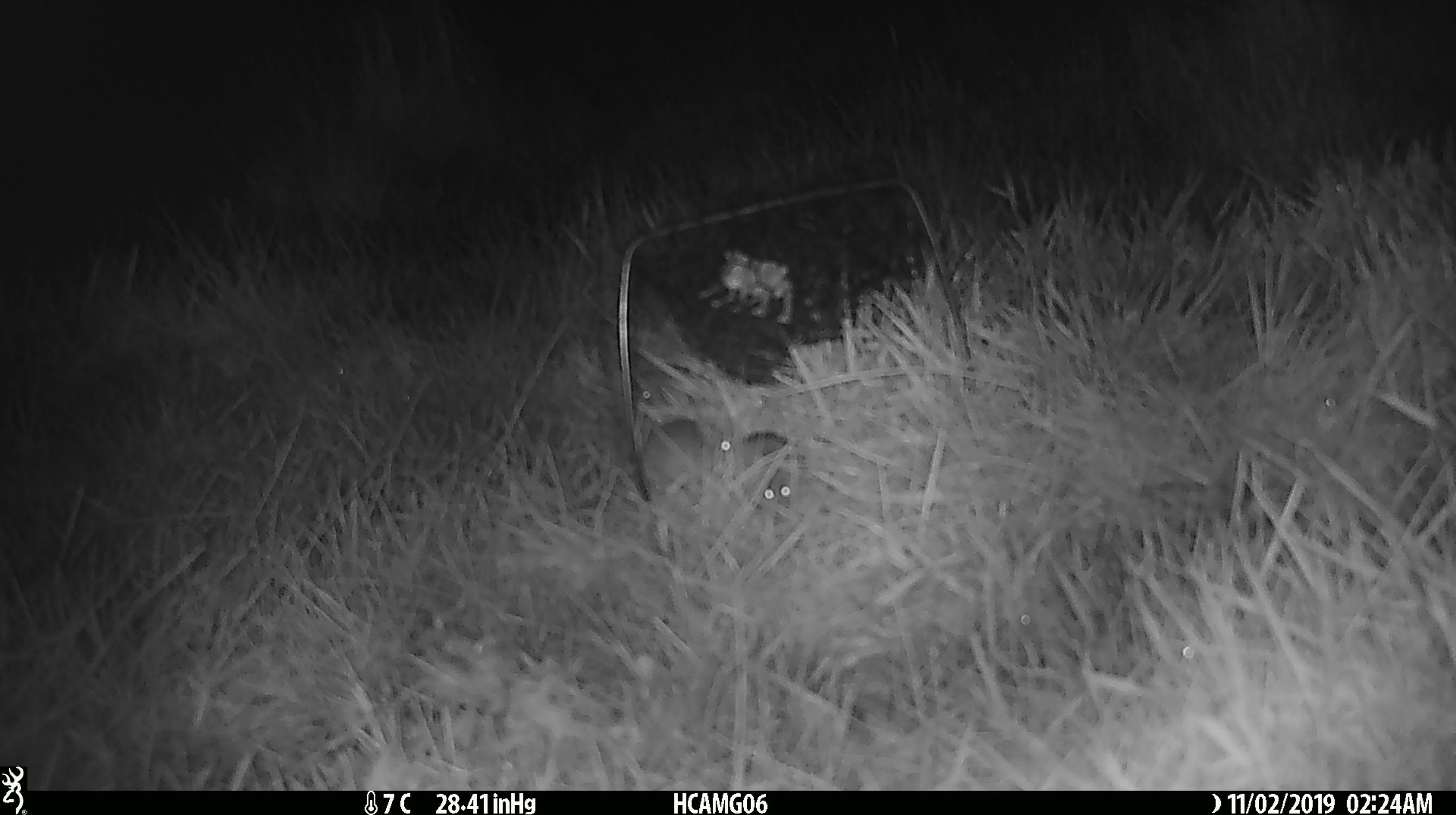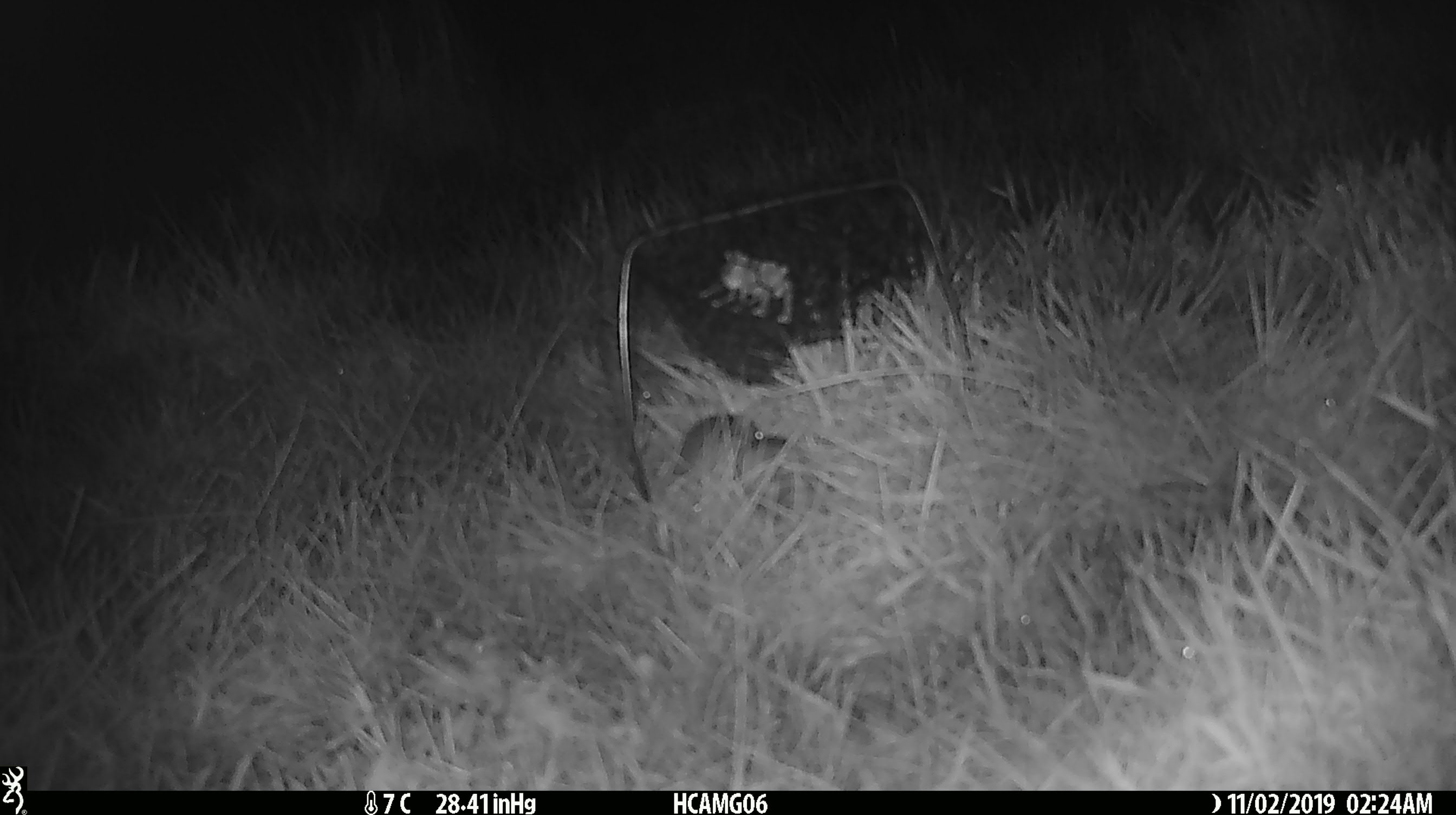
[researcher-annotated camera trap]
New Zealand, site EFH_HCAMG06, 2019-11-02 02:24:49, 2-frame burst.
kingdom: Animalia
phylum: Chordata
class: Mammalia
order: Rodentia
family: Muridae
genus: Mus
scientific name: Mus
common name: mouse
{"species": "mouse (Mus)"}